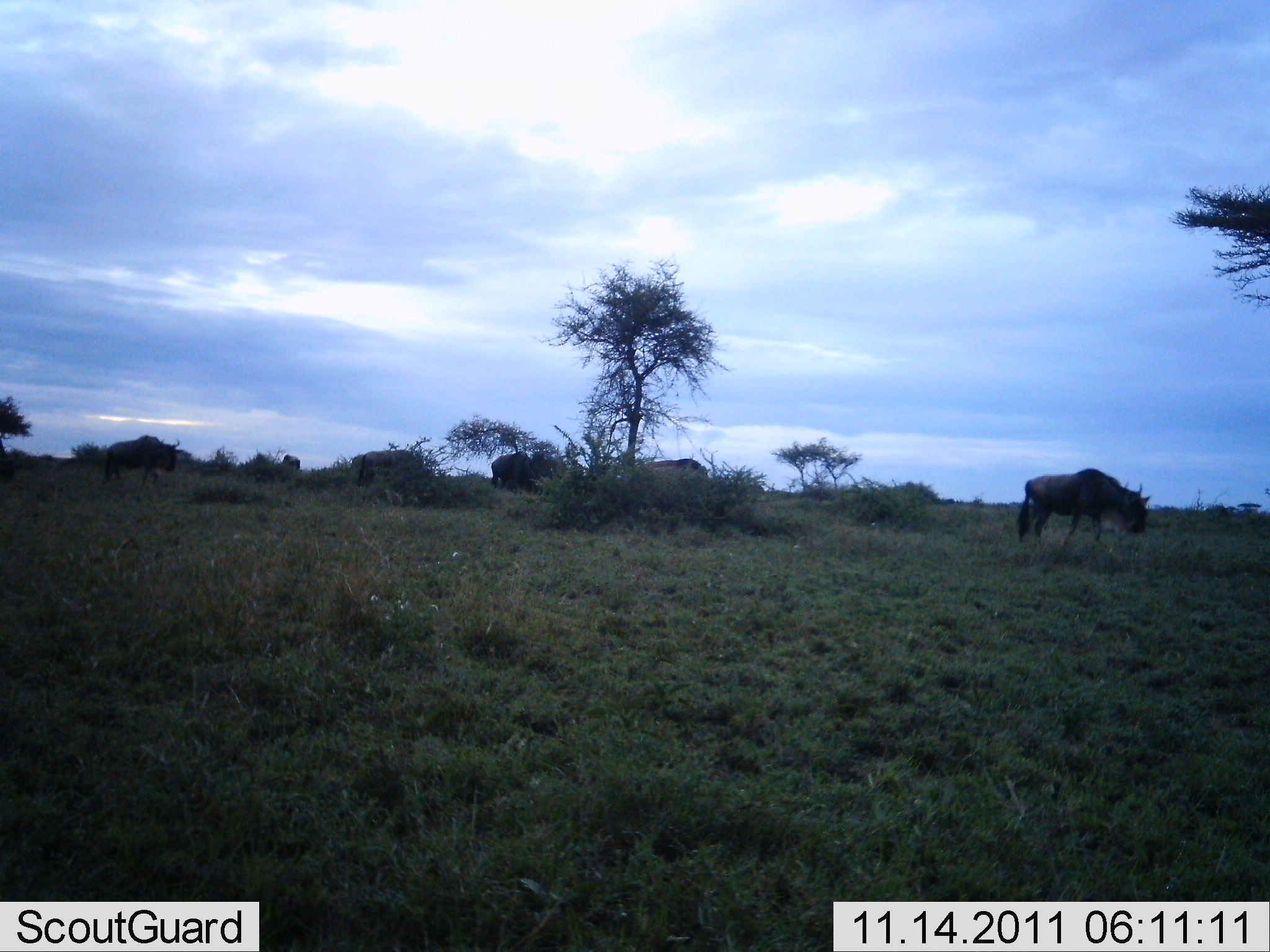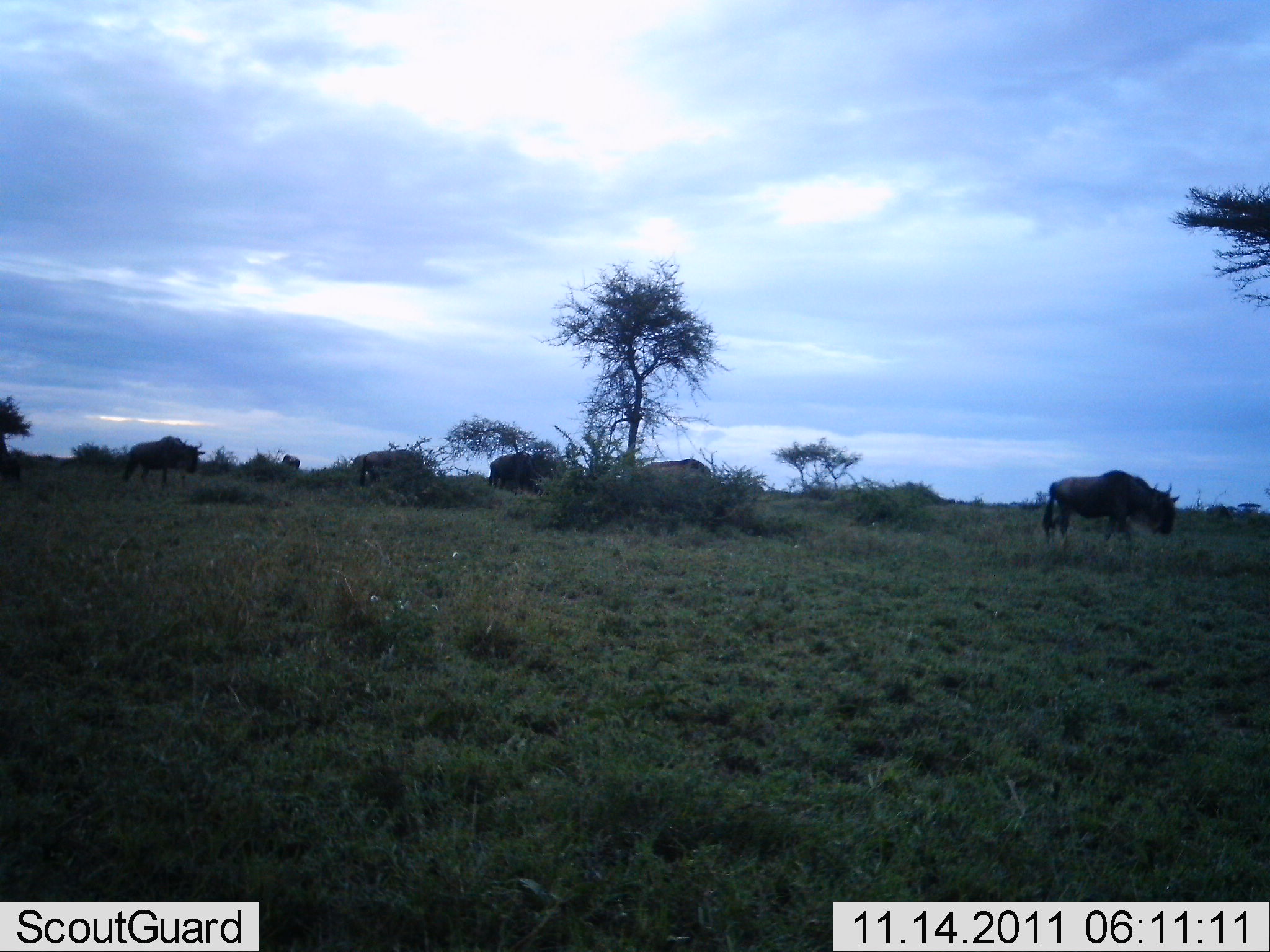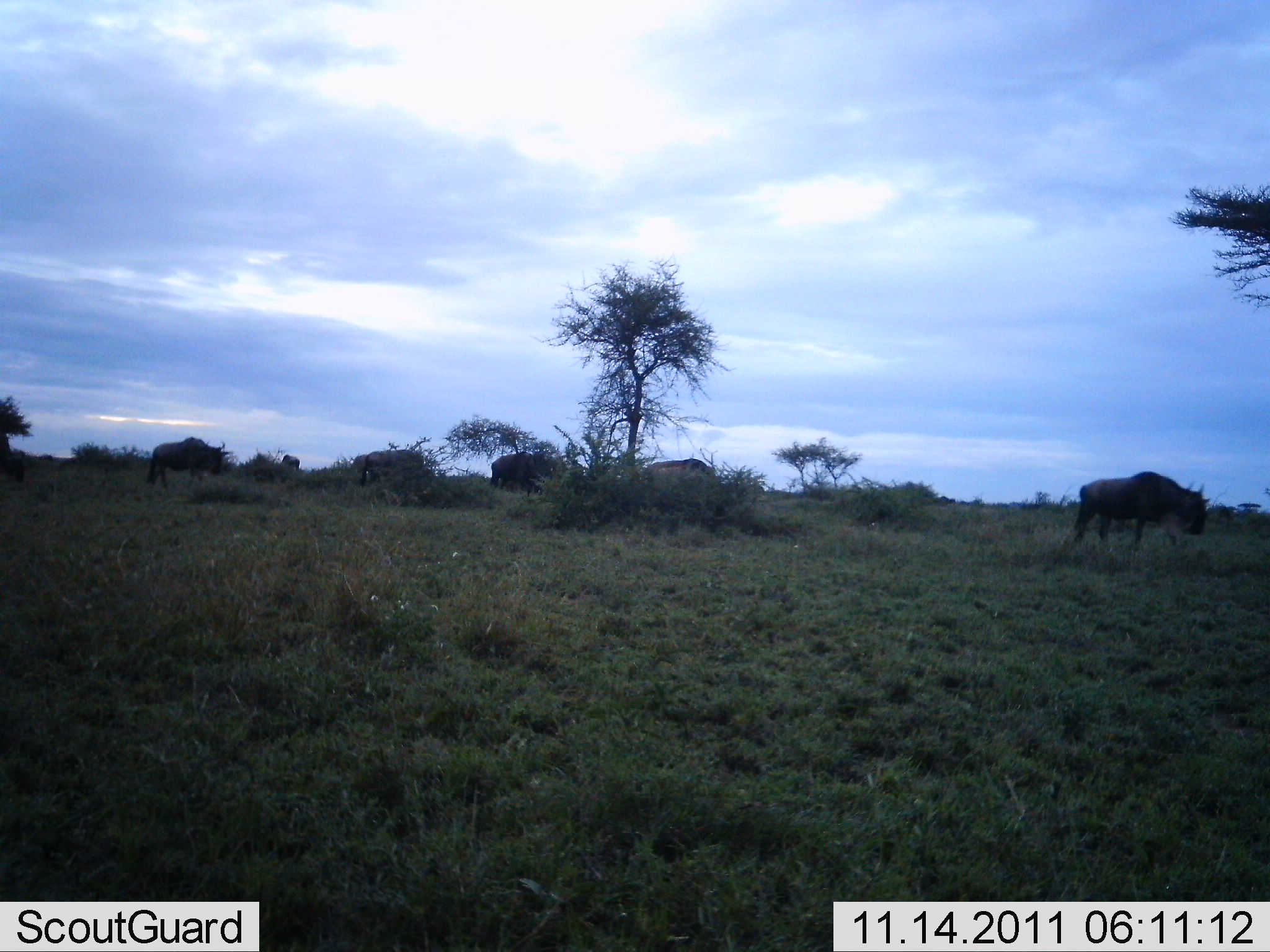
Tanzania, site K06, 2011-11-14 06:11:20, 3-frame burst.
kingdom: Animalia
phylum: Chordata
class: Mammalia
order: Artiodactyla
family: Bovidae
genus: Connochaetes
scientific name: Connochaetes taurinus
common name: blue wildebeest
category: wildebeest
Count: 6.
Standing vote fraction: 31%.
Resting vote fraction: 0%.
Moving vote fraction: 85%.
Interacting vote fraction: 0%.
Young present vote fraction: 0%.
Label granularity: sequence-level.